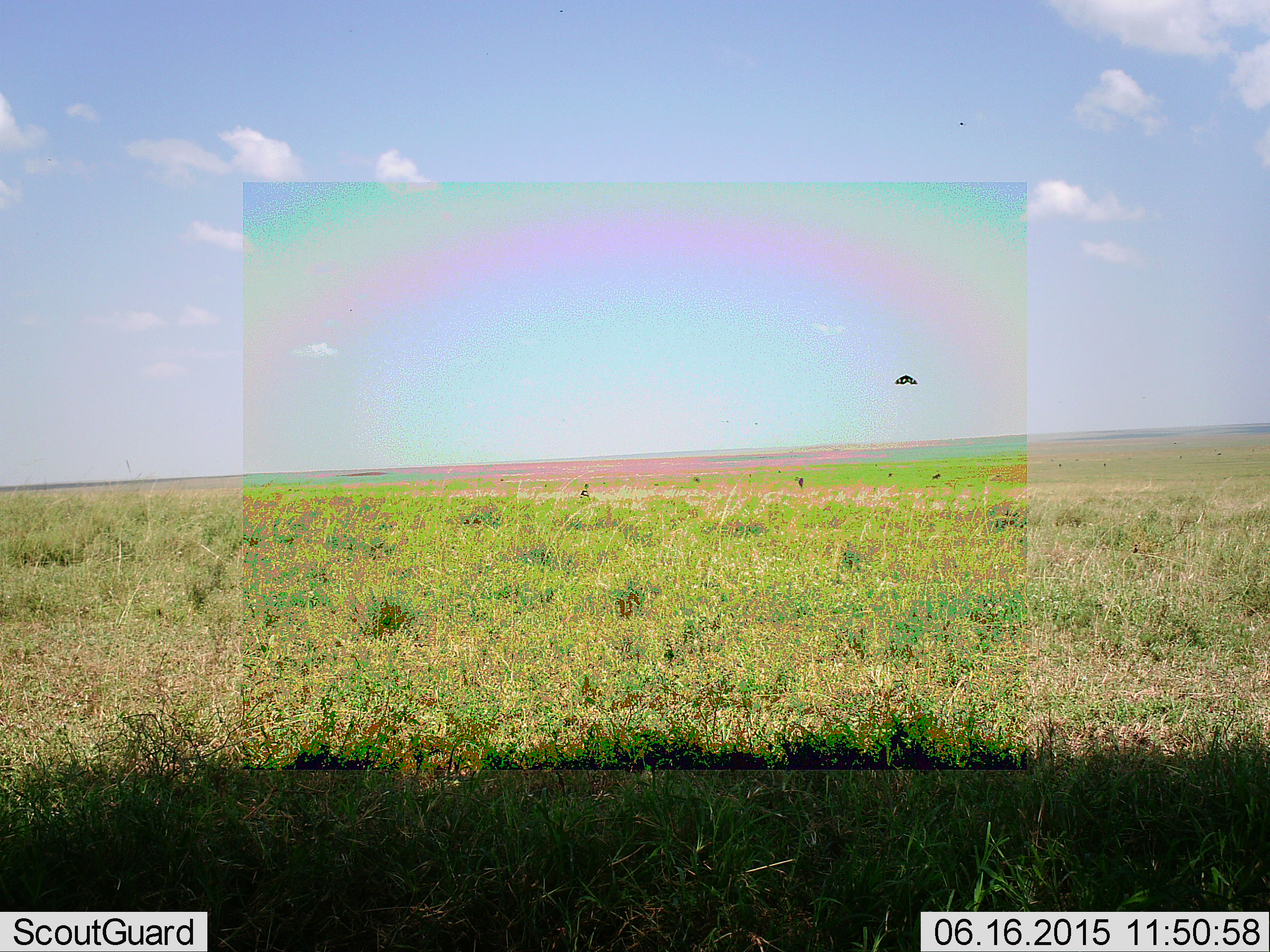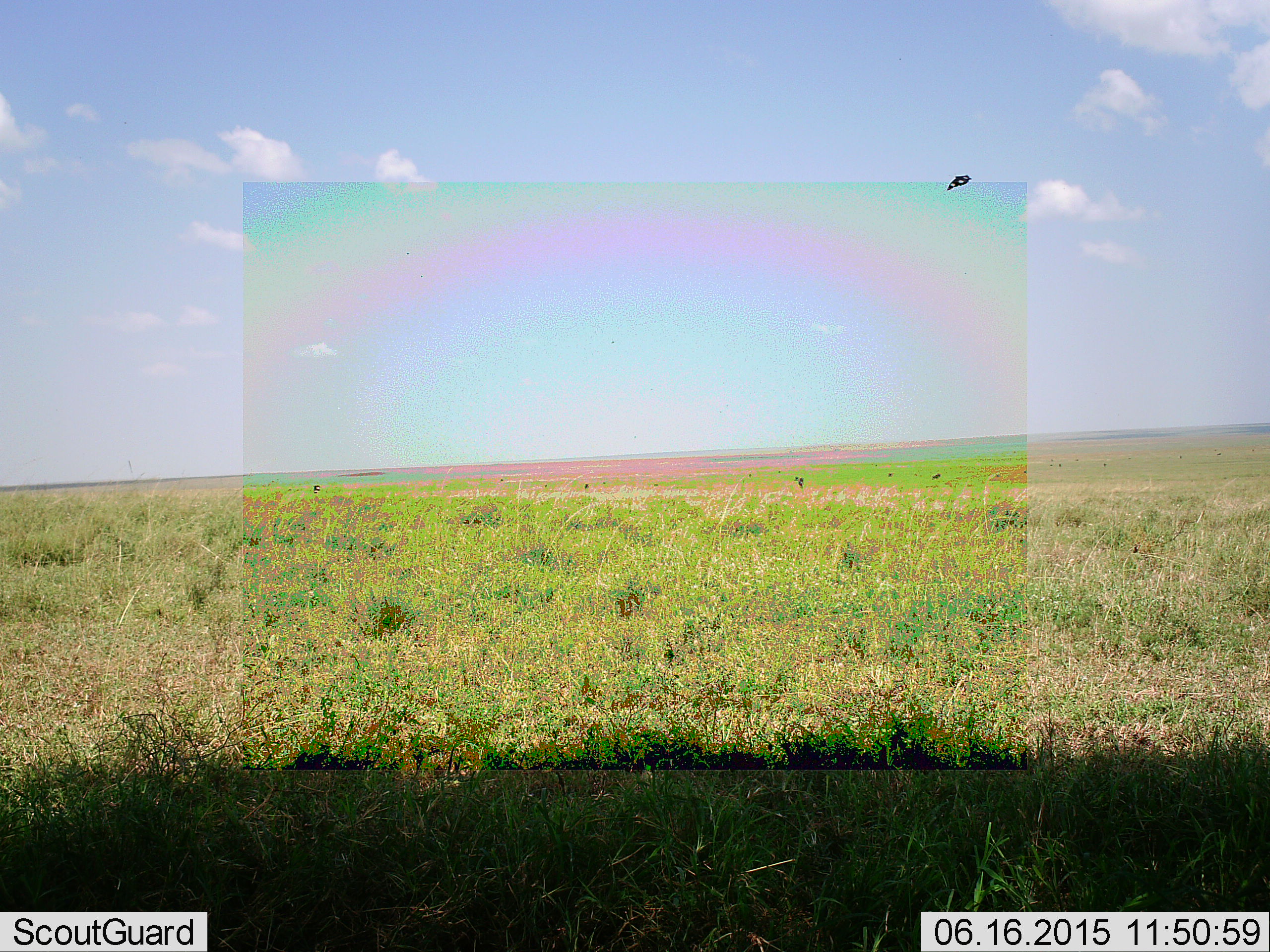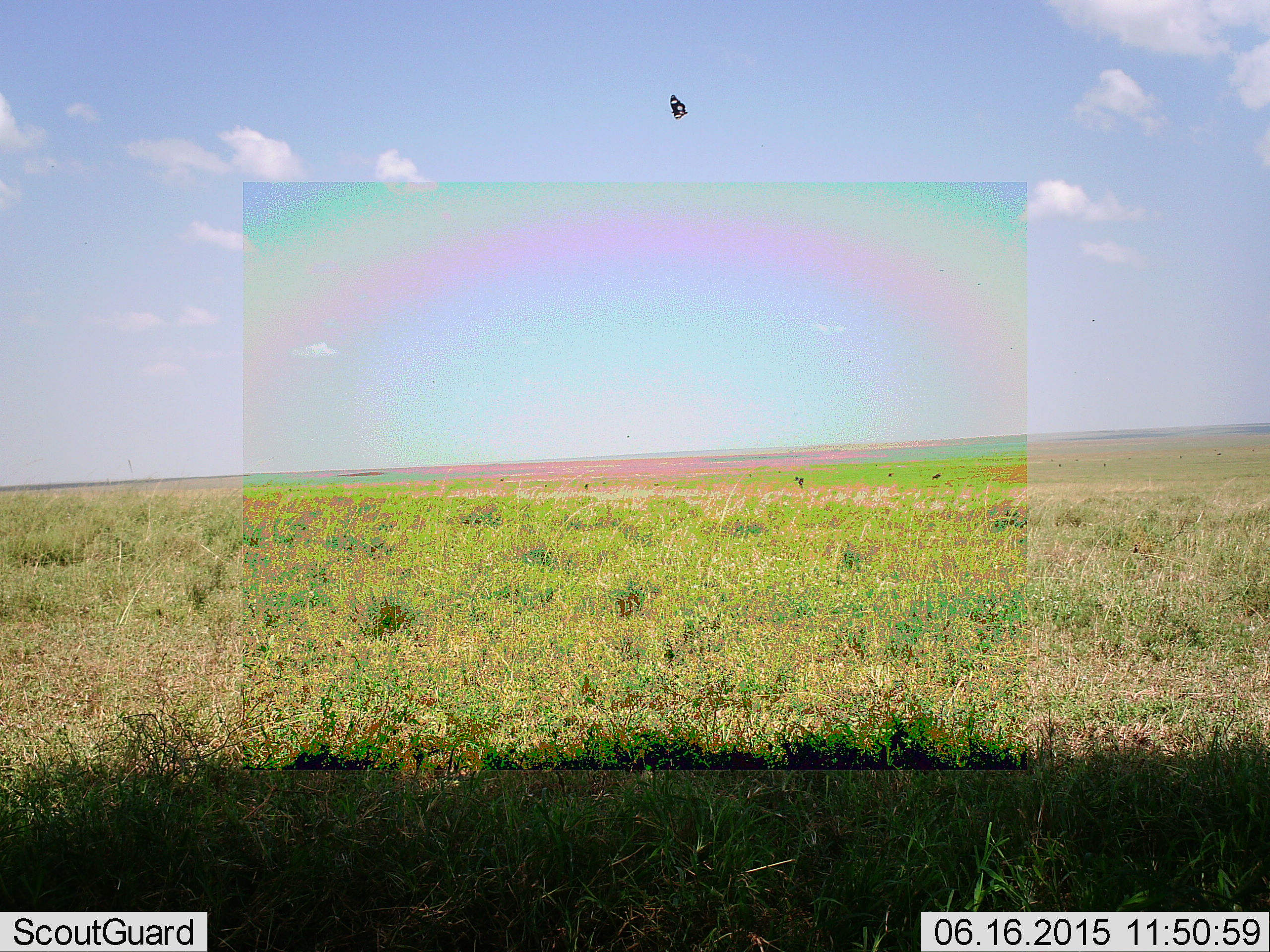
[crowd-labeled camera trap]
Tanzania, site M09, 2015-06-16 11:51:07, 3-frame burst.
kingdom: Animalia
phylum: Chordata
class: Aves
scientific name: Aves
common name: bird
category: otherbird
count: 1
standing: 0%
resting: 0%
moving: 100%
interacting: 0%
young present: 0%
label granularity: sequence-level